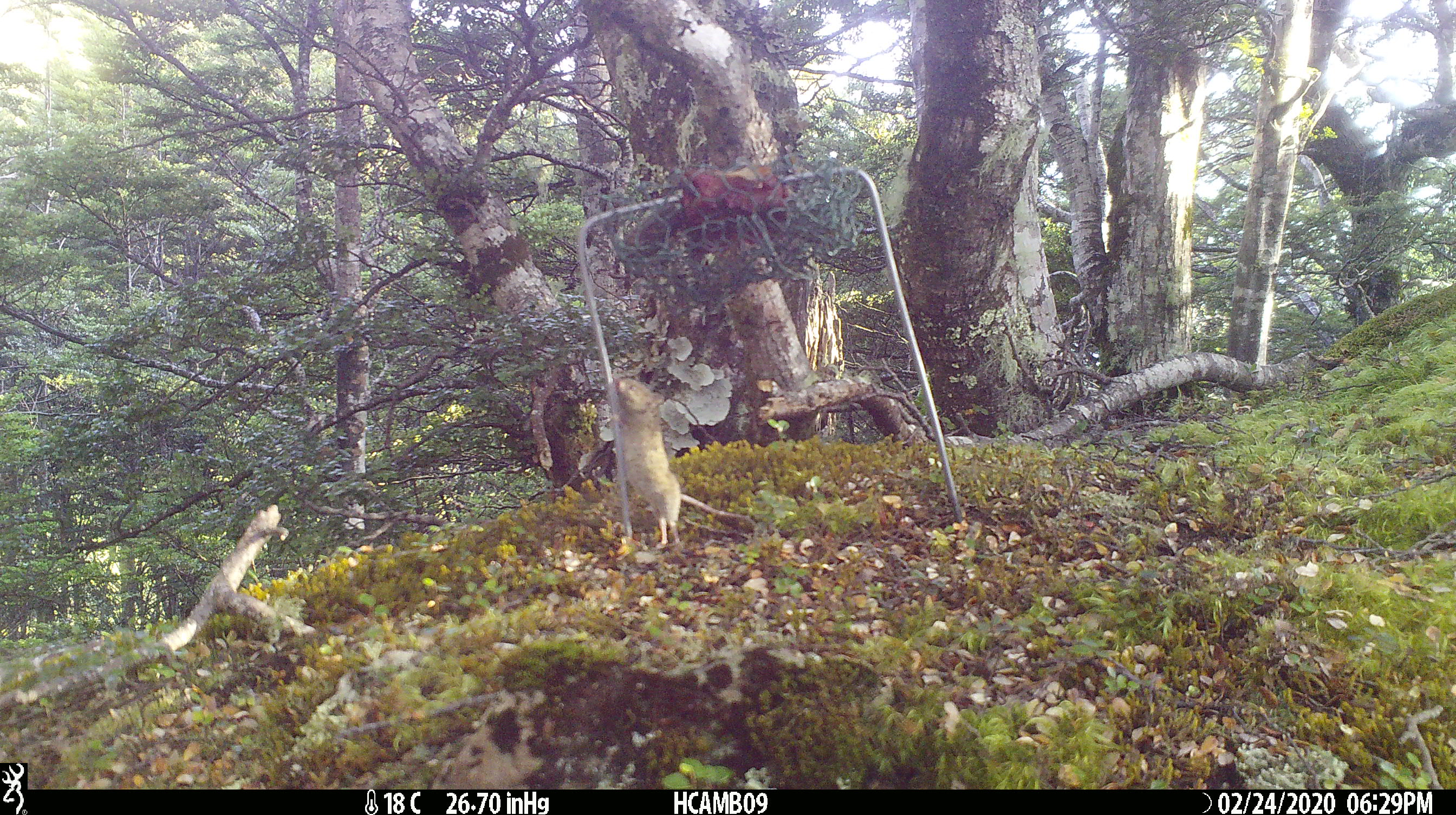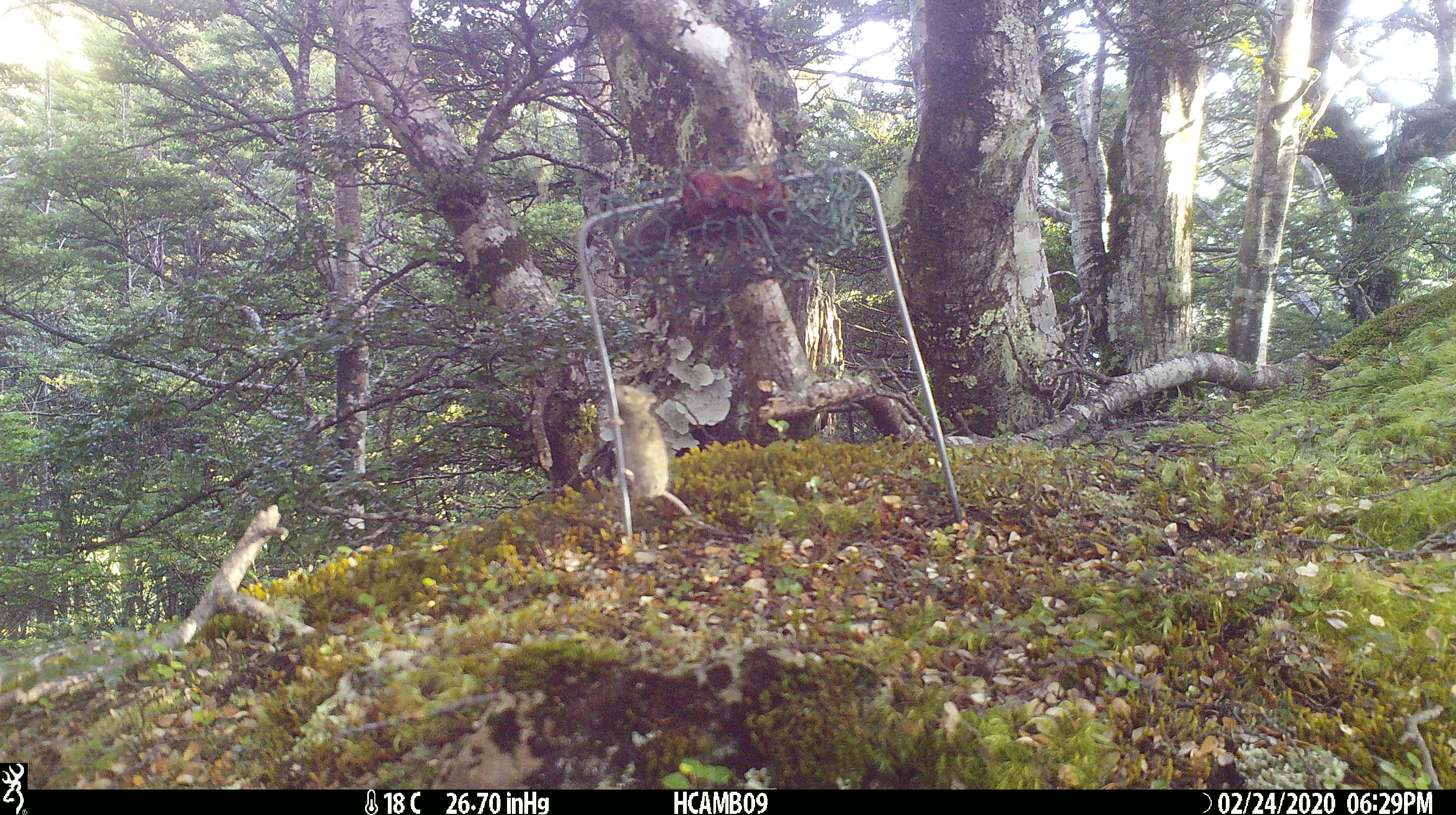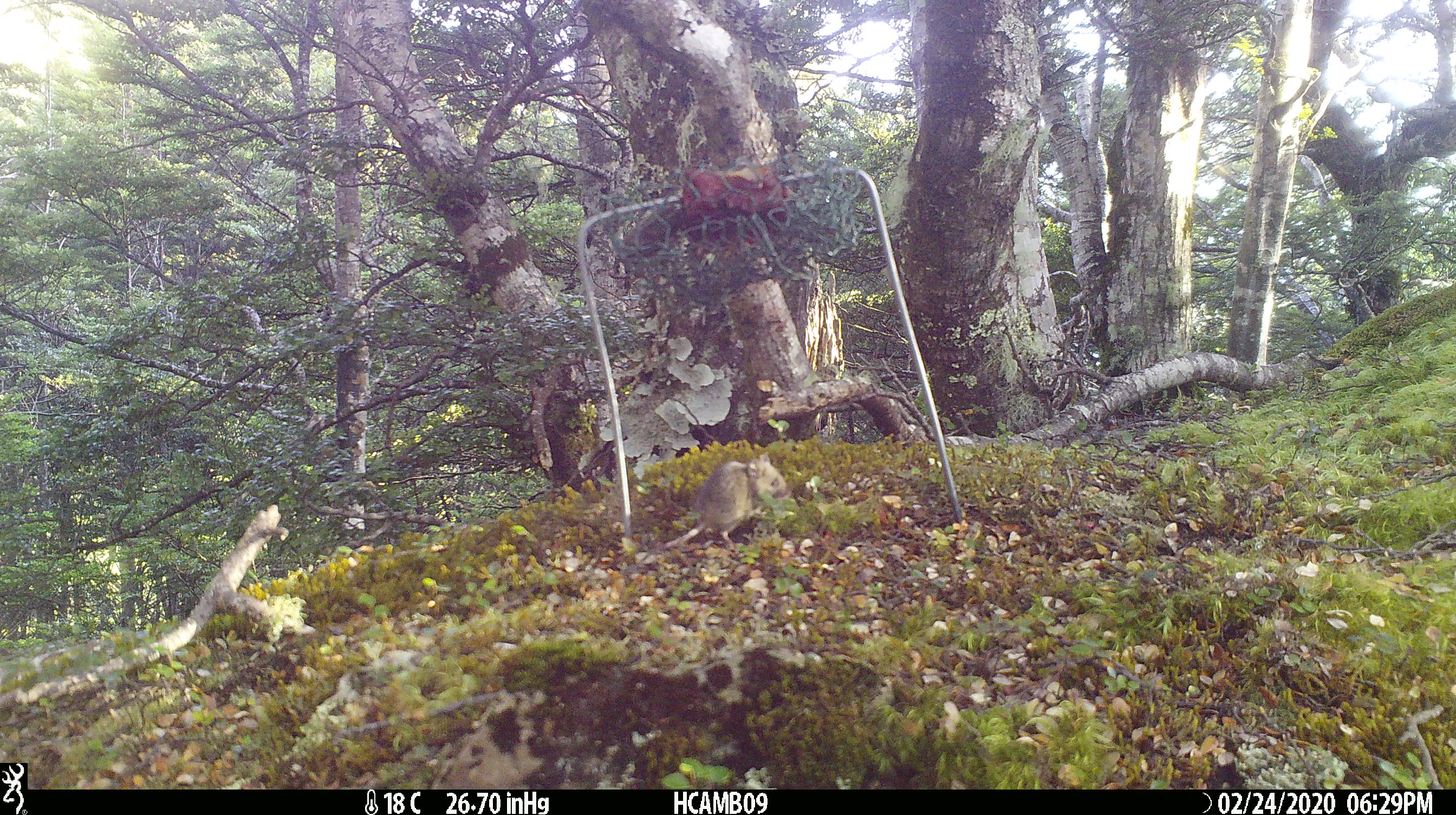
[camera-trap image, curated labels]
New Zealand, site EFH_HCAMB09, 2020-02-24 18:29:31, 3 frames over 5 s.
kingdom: Animalia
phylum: Chordata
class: Mammalia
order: Rodentia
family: Muridae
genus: Mus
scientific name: Mus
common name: mouse